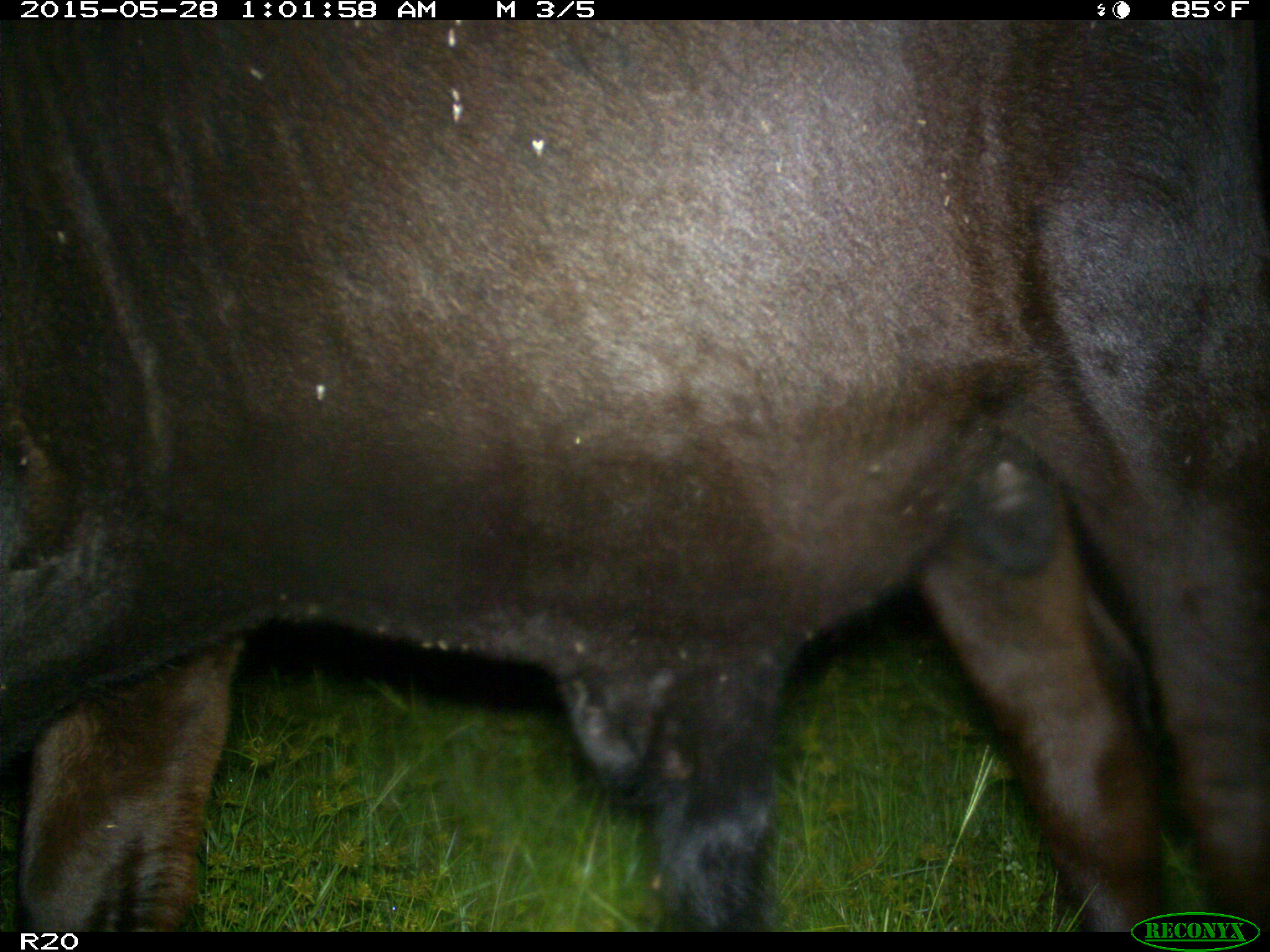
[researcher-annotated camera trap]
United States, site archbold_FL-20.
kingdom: Animalia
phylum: Chordata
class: Mammalia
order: Artiodactyla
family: Bovidae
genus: Bos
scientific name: Bos taurus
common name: domestic cow